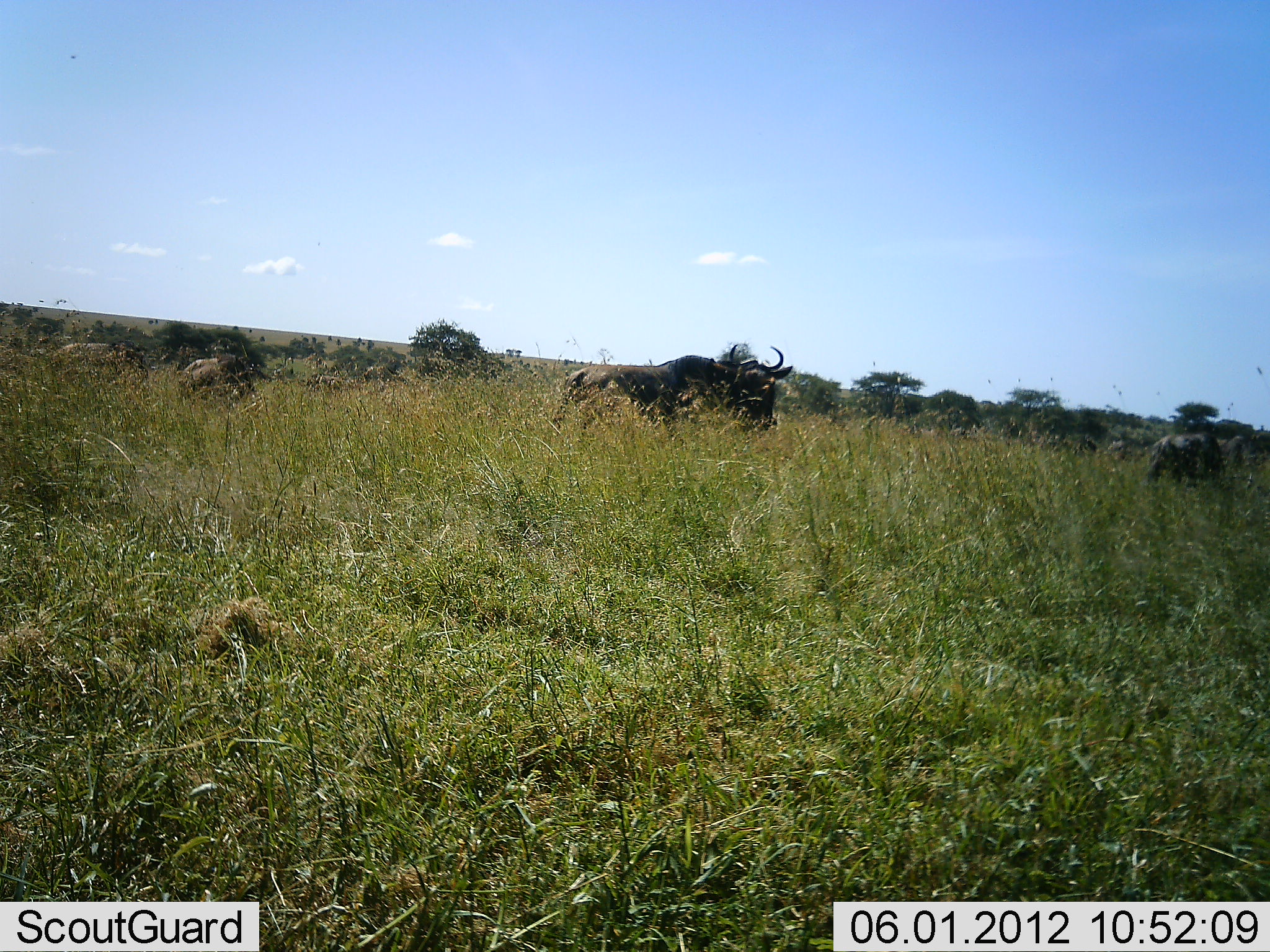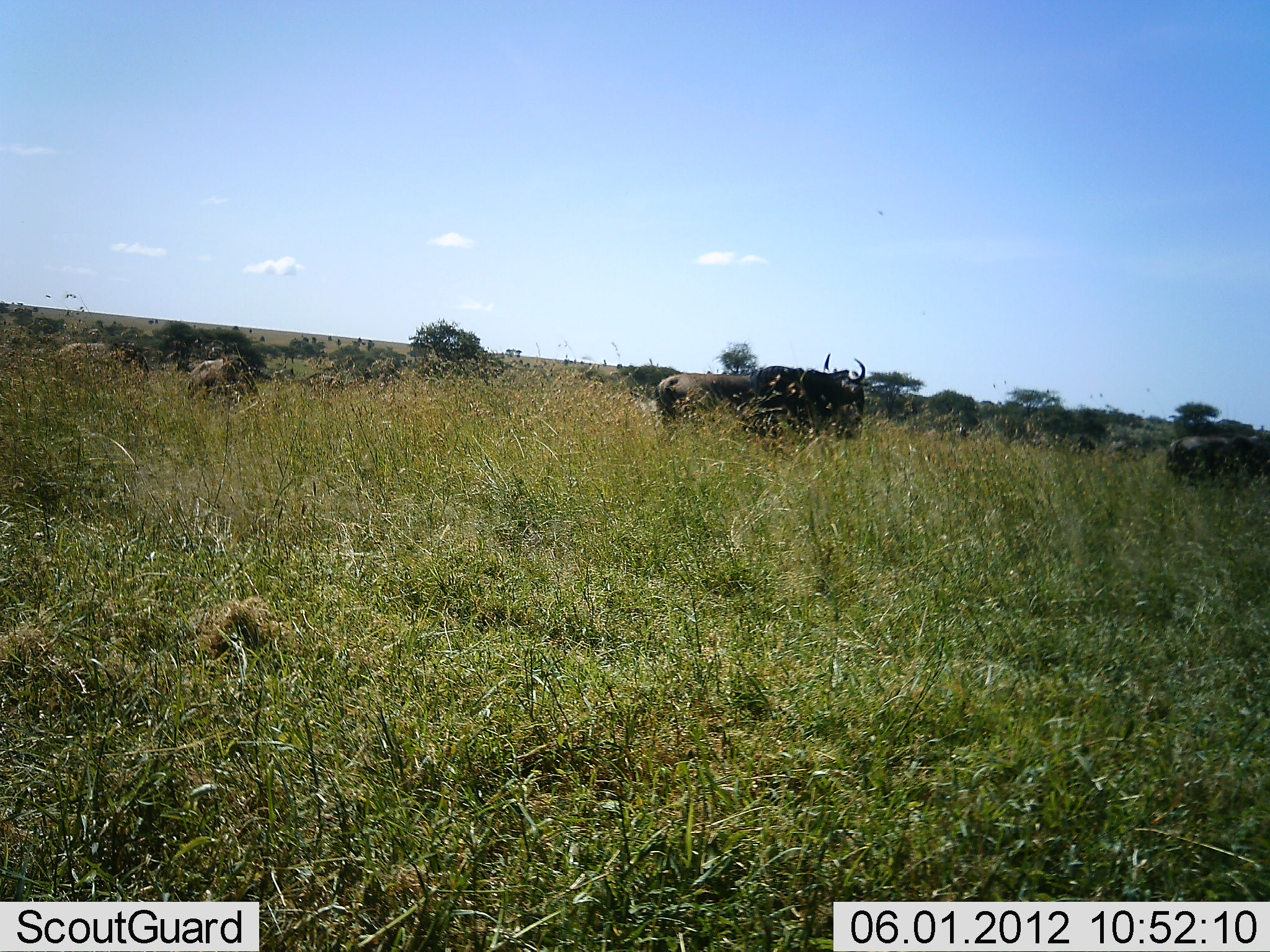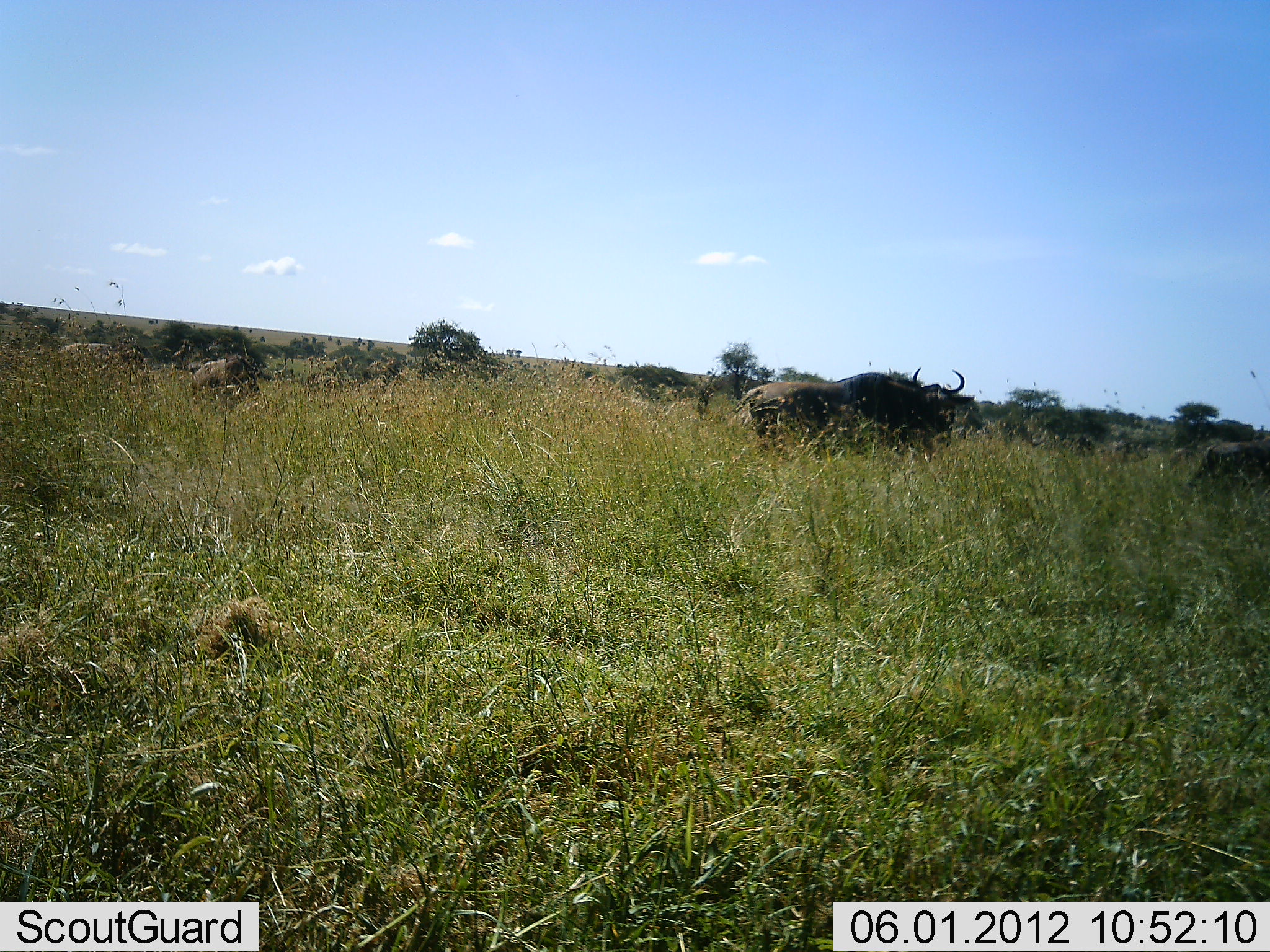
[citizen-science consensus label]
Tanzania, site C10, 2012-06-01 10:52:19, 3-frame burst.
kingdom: Animalia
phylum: Chordata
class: Mammalia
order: Artiodactyla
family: Bovidae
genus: Connochaetes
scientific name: Connochaetes taurinus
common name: blue wildebeest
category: wildebeest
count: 4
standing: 20%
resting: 0%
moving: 80%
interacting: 0%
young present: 0%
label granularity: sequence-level